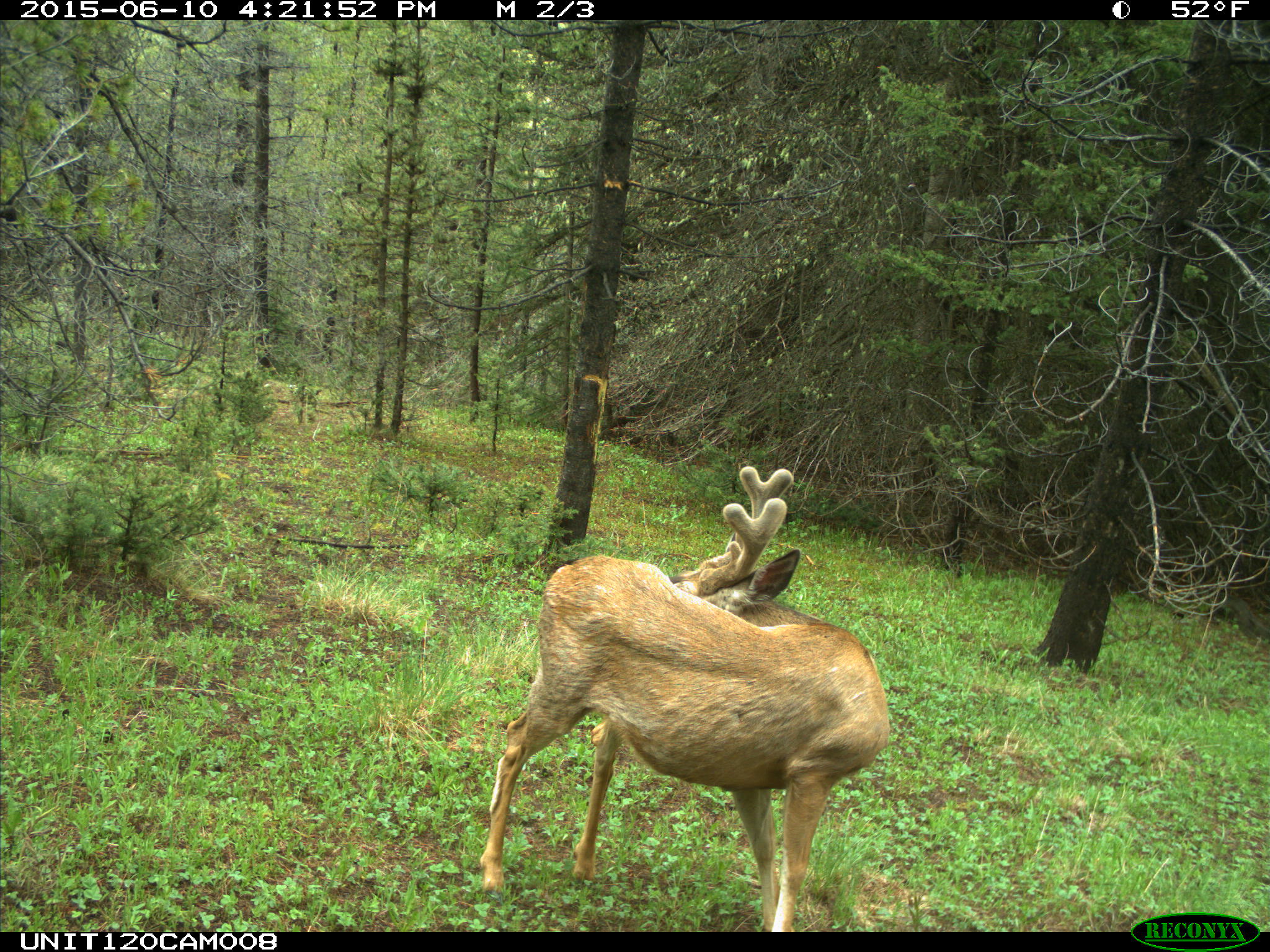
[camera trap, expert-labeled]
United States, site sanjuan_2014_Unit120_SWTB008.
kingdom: Animalia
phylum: Chordata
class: Mammalia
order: Artiodactyla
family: Cervidae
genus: Odocoileus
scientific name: Odocoileus hemionus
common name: mule deer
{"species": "Odocoileus hemionus (mule deer)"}